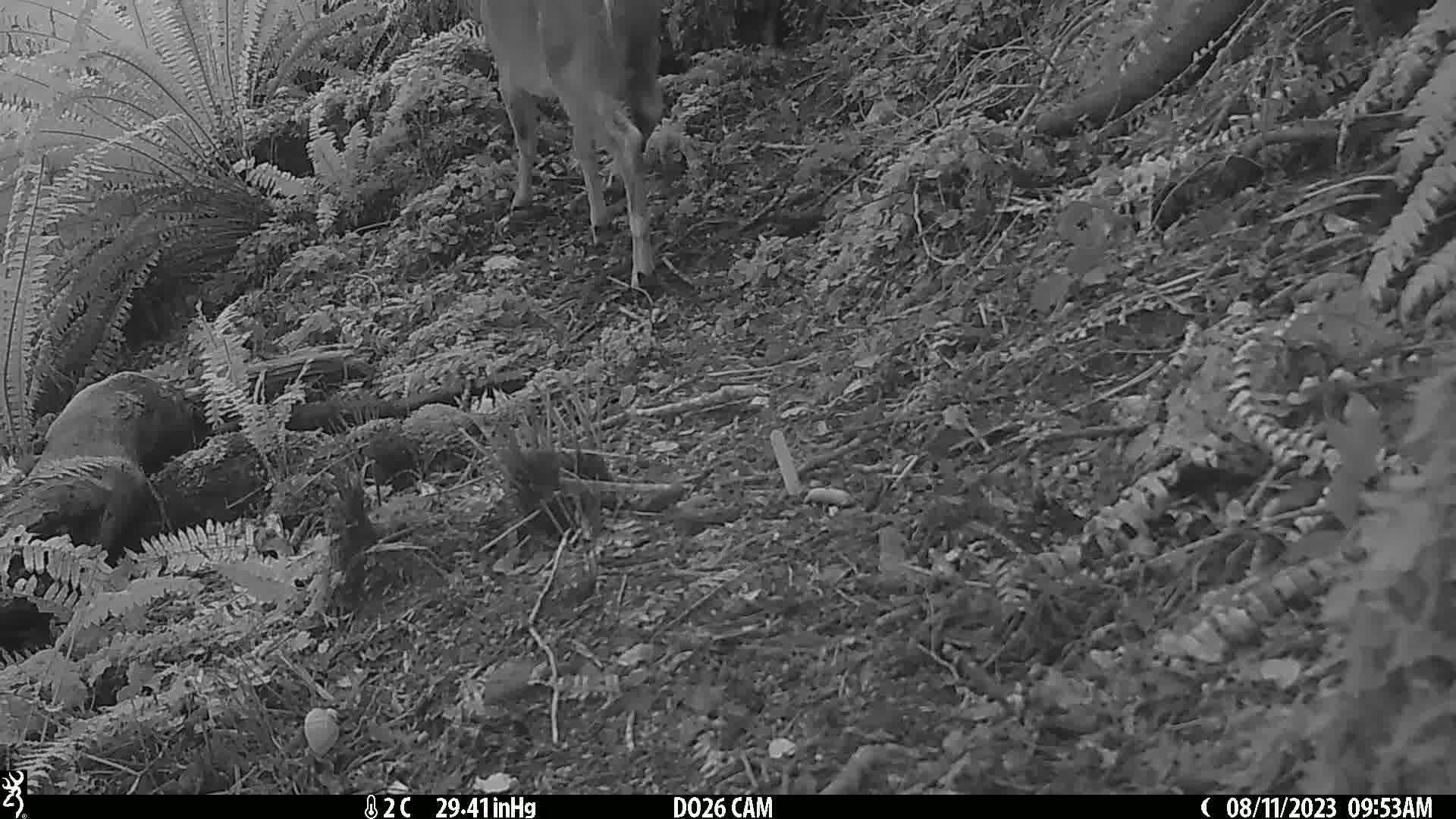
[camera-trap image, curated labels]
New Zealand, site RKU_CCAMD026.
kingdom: Animalia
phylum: Chordata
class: Mammalia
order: Artiodactyla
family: Cervidae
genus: Odocoileus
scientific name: Odocoileus virginianus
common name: white-tailed deer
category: white tailed deer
White tailed deer (white-tailed deer) (Odocoileus virginianus).